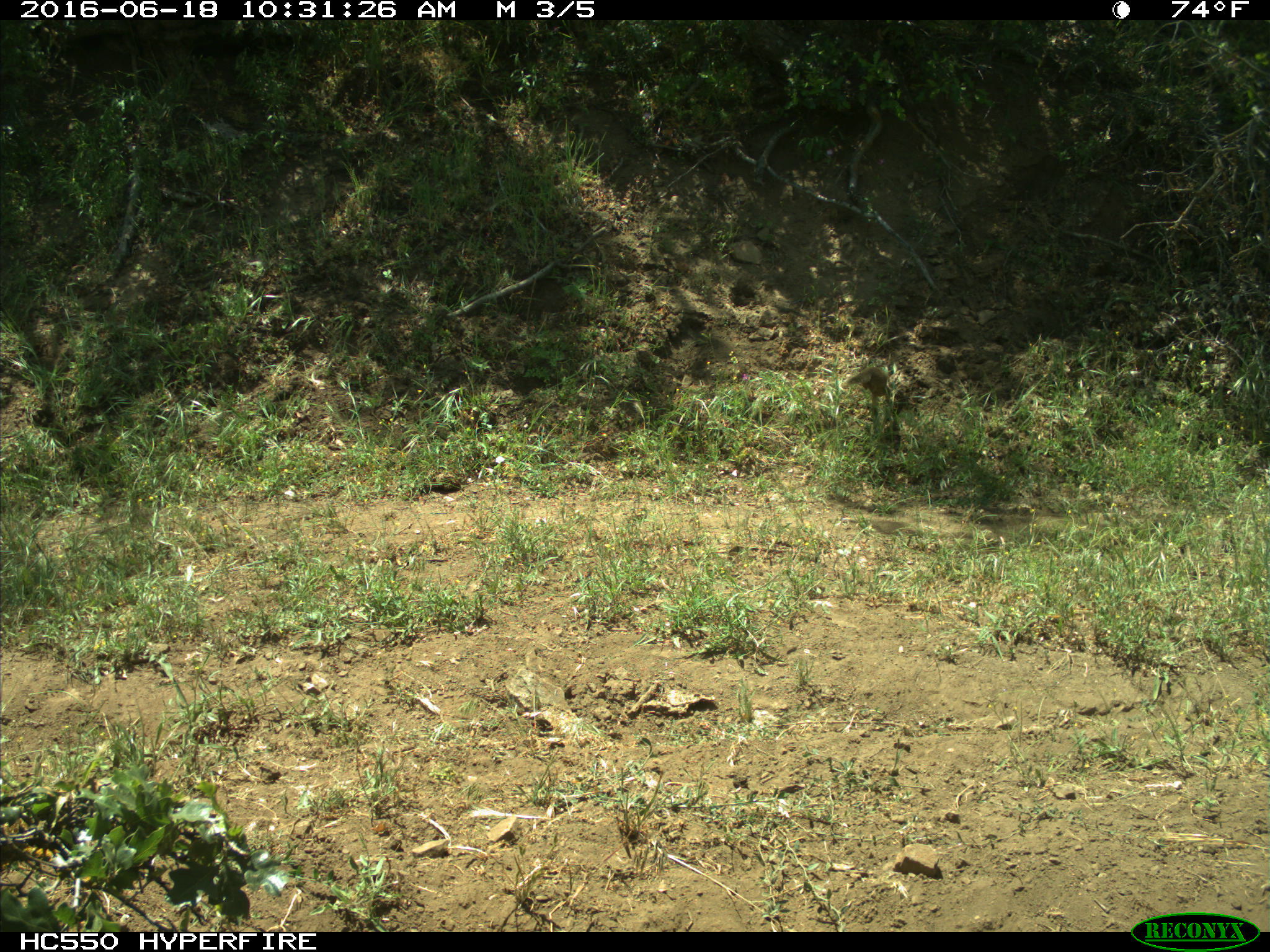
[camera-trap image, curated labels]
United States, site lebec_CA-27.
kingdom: Animalia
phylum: Chordata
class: Mammalia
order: Rodentia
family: Sciuridae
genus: Otospermophilus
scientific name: Otospermophilus beecheyi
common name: california ground squirrel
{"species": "Otospermophilus beecheyi (california ground squirrel)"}